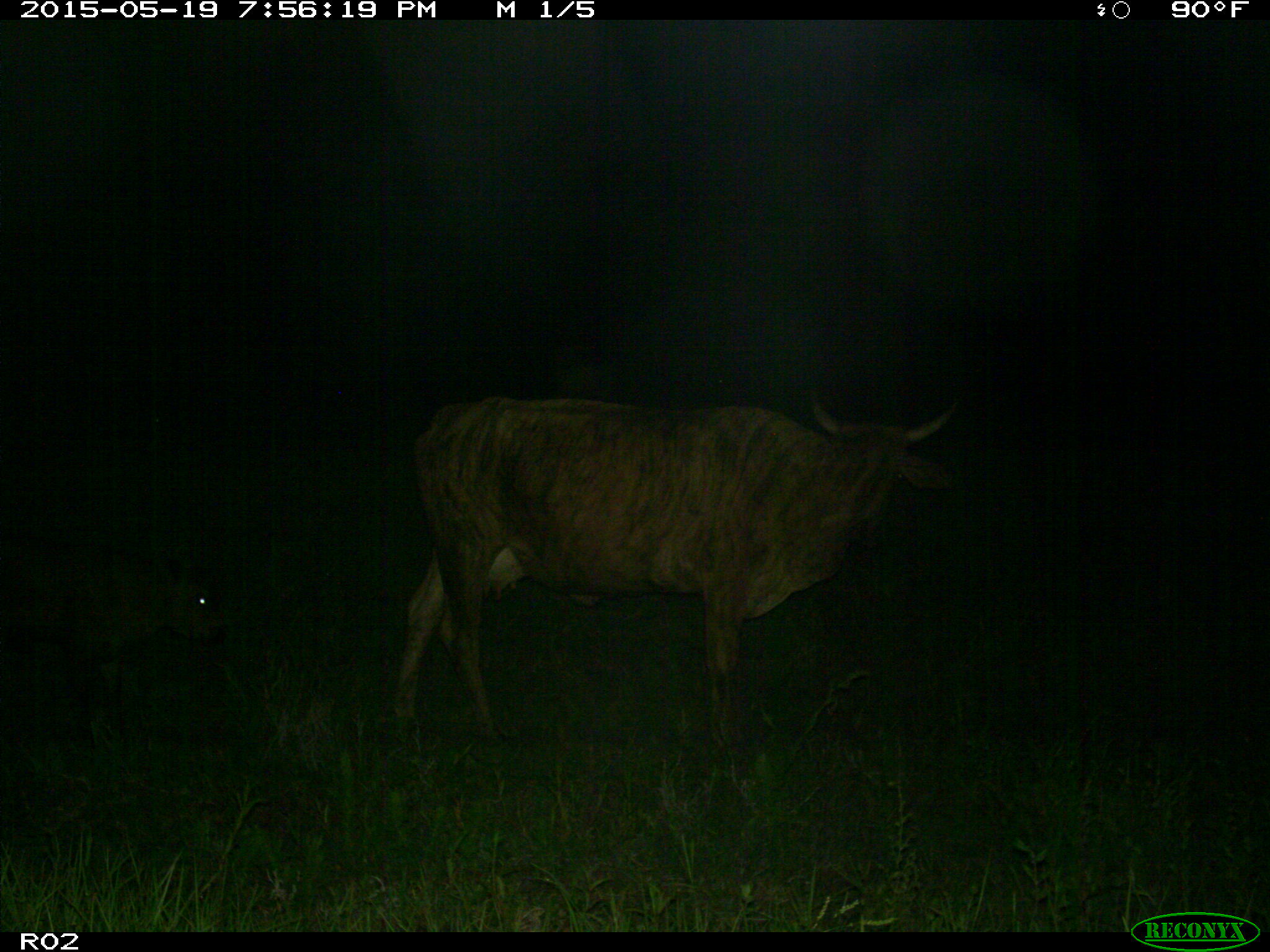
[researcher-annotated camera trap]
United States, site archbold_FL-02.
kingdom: Animalia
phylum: Chordata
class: Mammalia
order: Artiodactyla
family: Bovidae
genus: Bos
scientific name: Bos taurus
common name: domestic cow